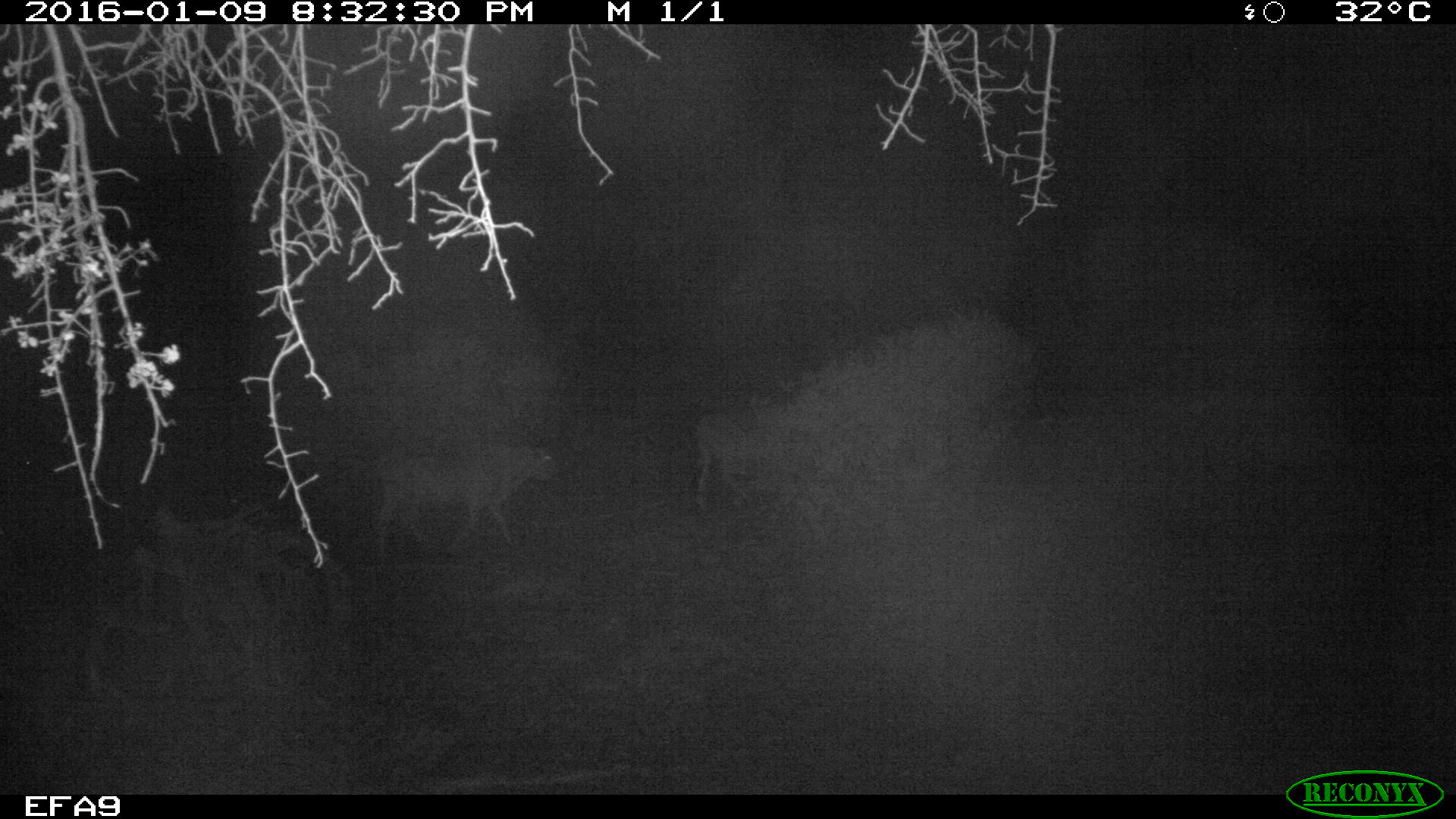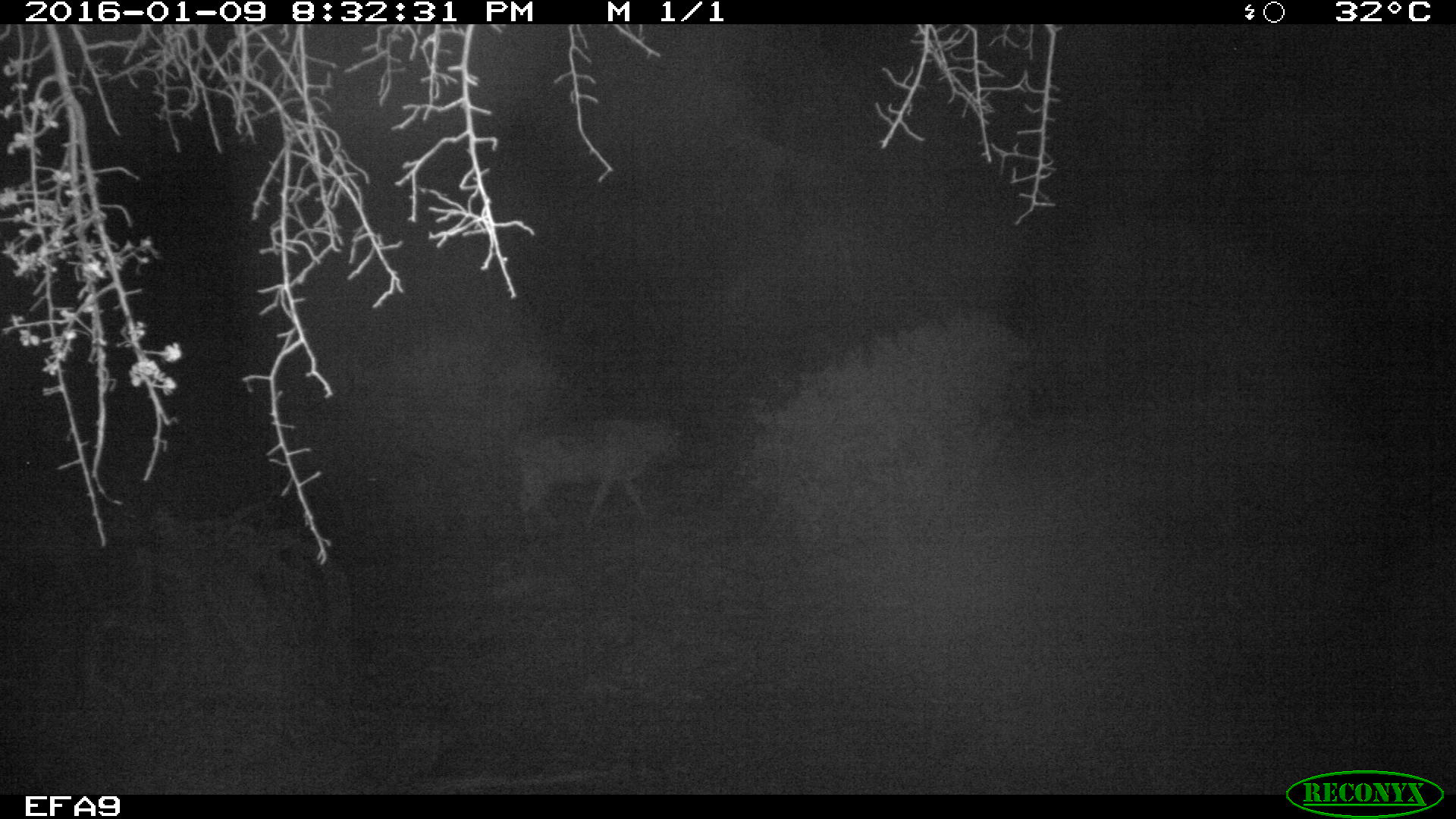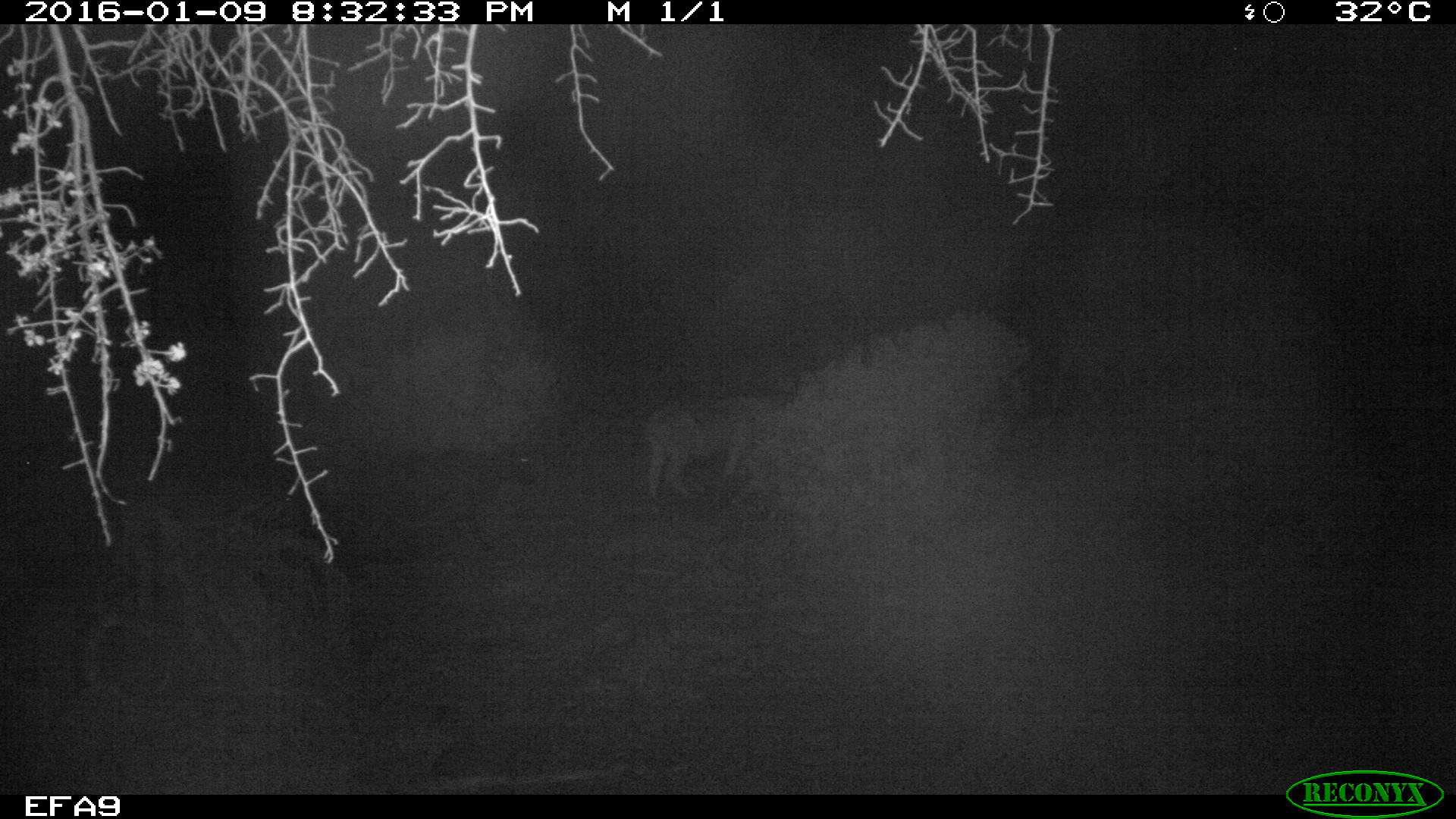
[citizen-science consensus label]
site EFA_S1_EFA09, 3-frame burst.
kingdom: Animalia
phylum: Chordata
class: Mammalia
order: Artiodactyla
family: Bovidae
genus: Bos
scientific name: Bos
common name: cattle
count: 3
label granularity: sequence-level